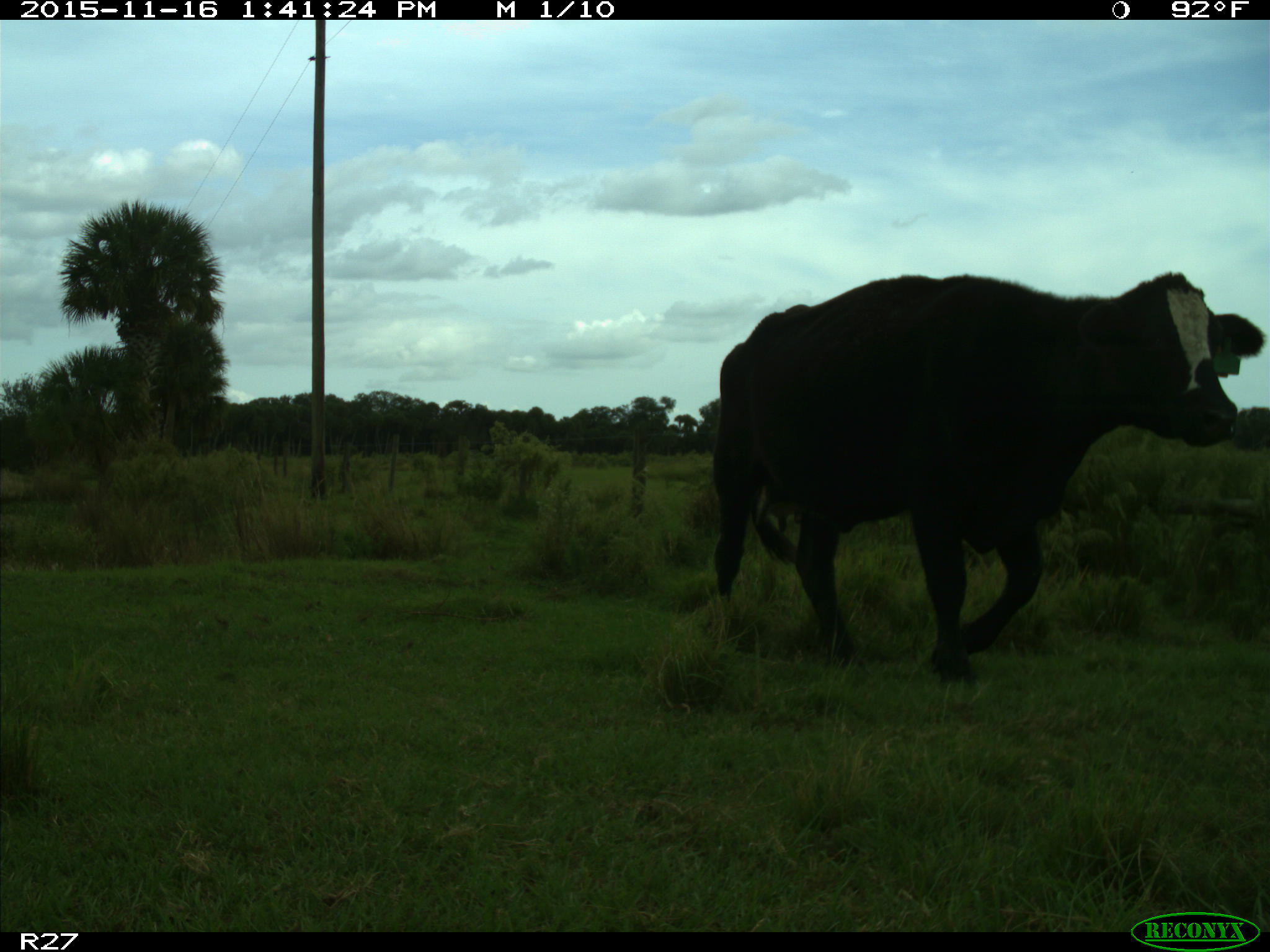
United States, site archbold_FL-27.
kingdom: Animalia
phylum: Chordata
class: Mammalia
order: Artiodactyla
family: Bovidae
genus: Bos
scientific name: Bos taurus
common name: domestic cow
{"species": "Bos taurus (domestic cow)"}